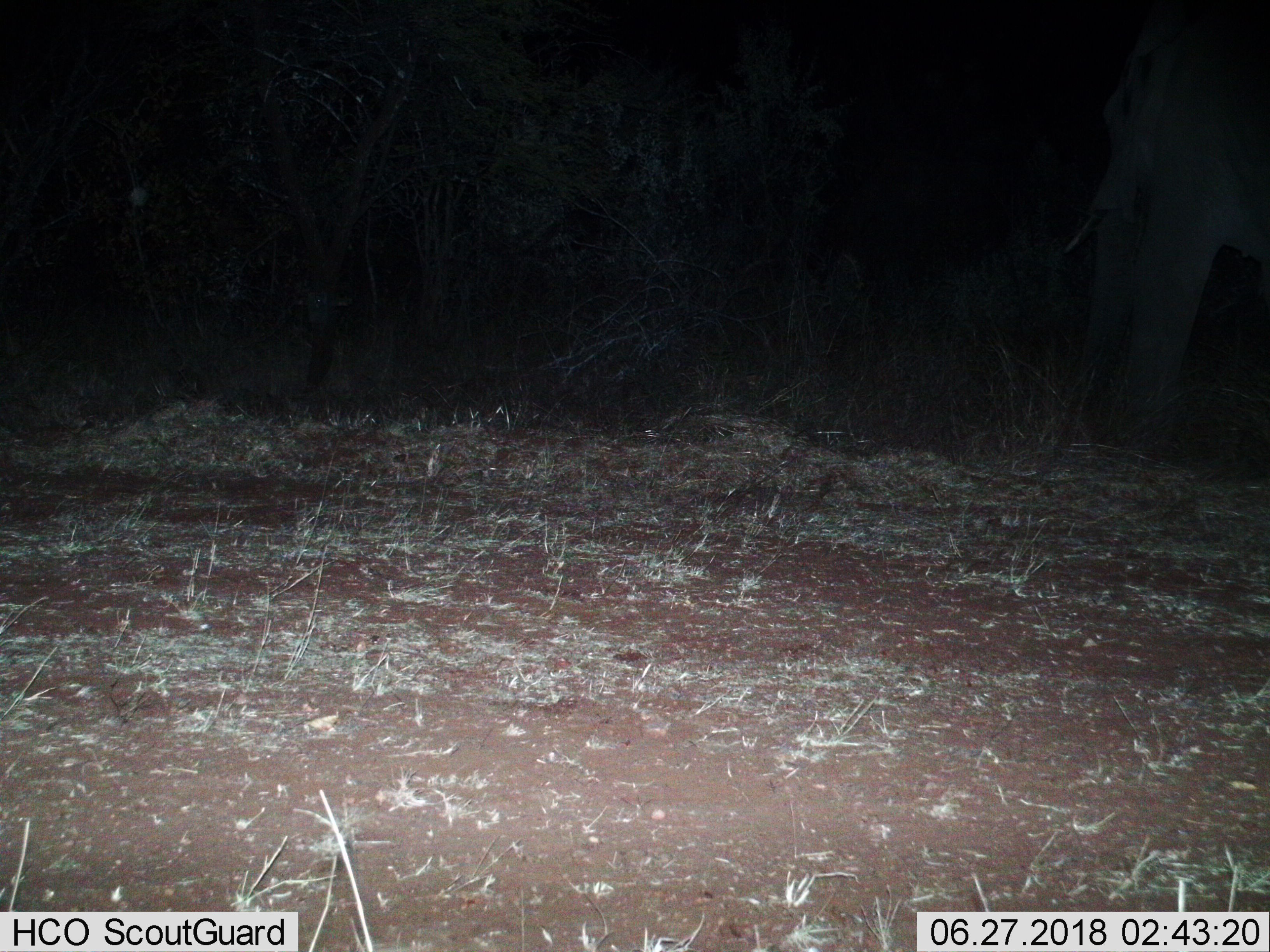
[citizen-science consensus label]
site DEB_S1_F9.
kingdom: Animalia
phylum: Chordata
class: Mammalia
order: Proboscidea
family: Elephantidae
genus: Loxodonta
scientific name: Loxodonta africana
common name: african bush elephant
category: elephant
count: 1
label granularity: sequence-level